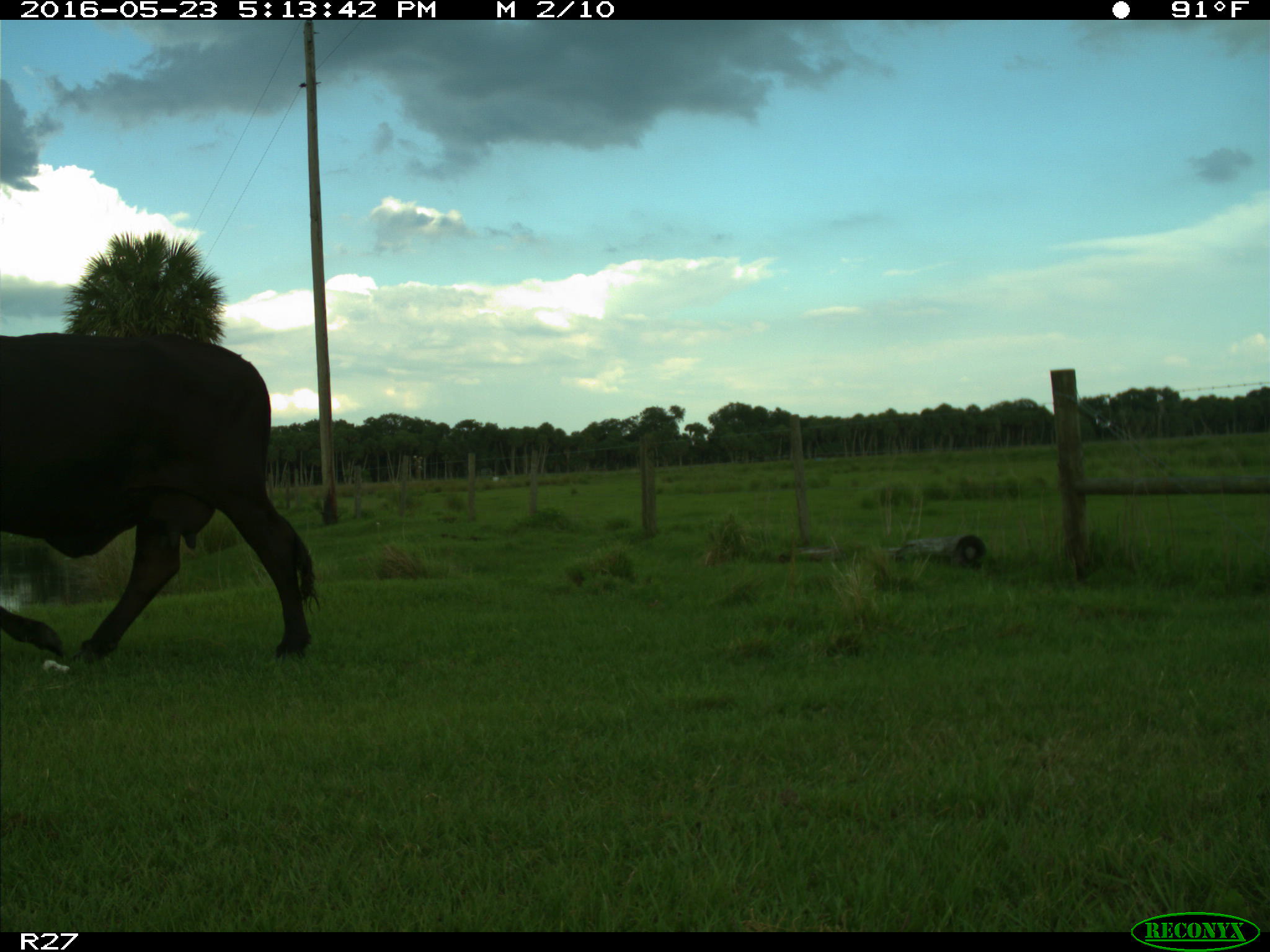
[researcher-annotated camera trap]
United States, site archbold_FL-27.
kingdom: Animalia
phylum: Chordata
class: Mammalia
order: Artiodactyla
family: Bovidae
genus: Bos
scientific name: Bos taurus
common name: domestic cow